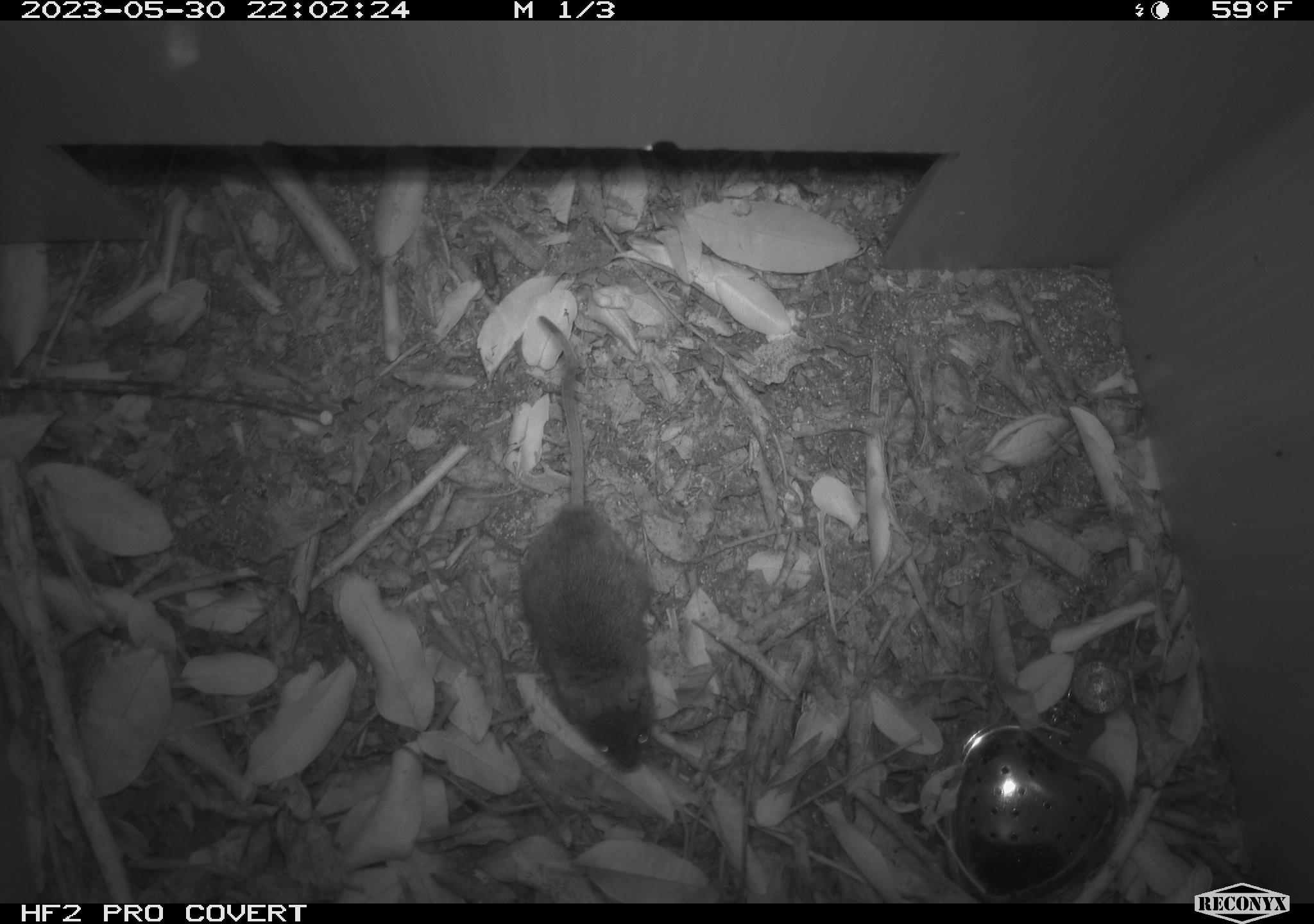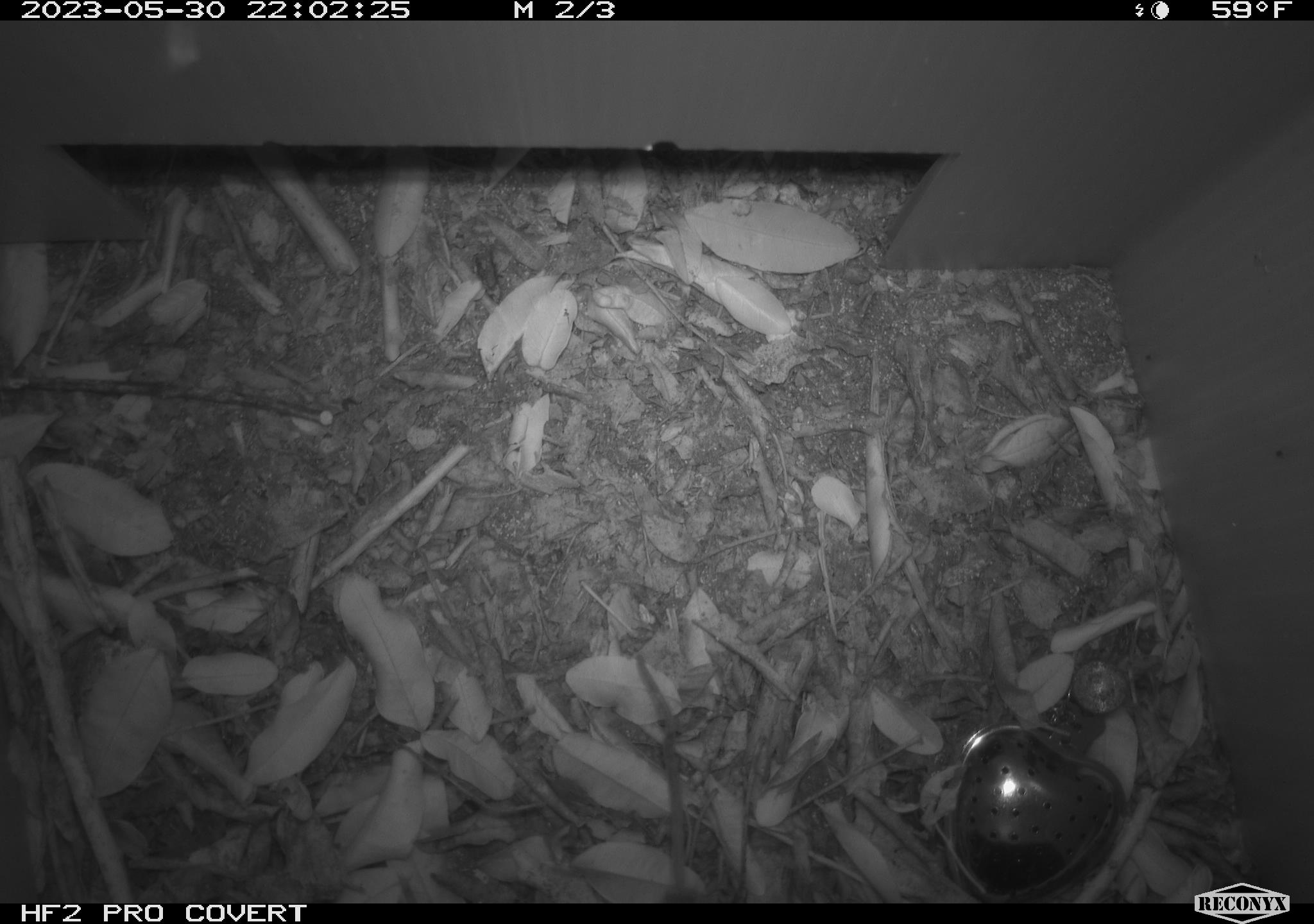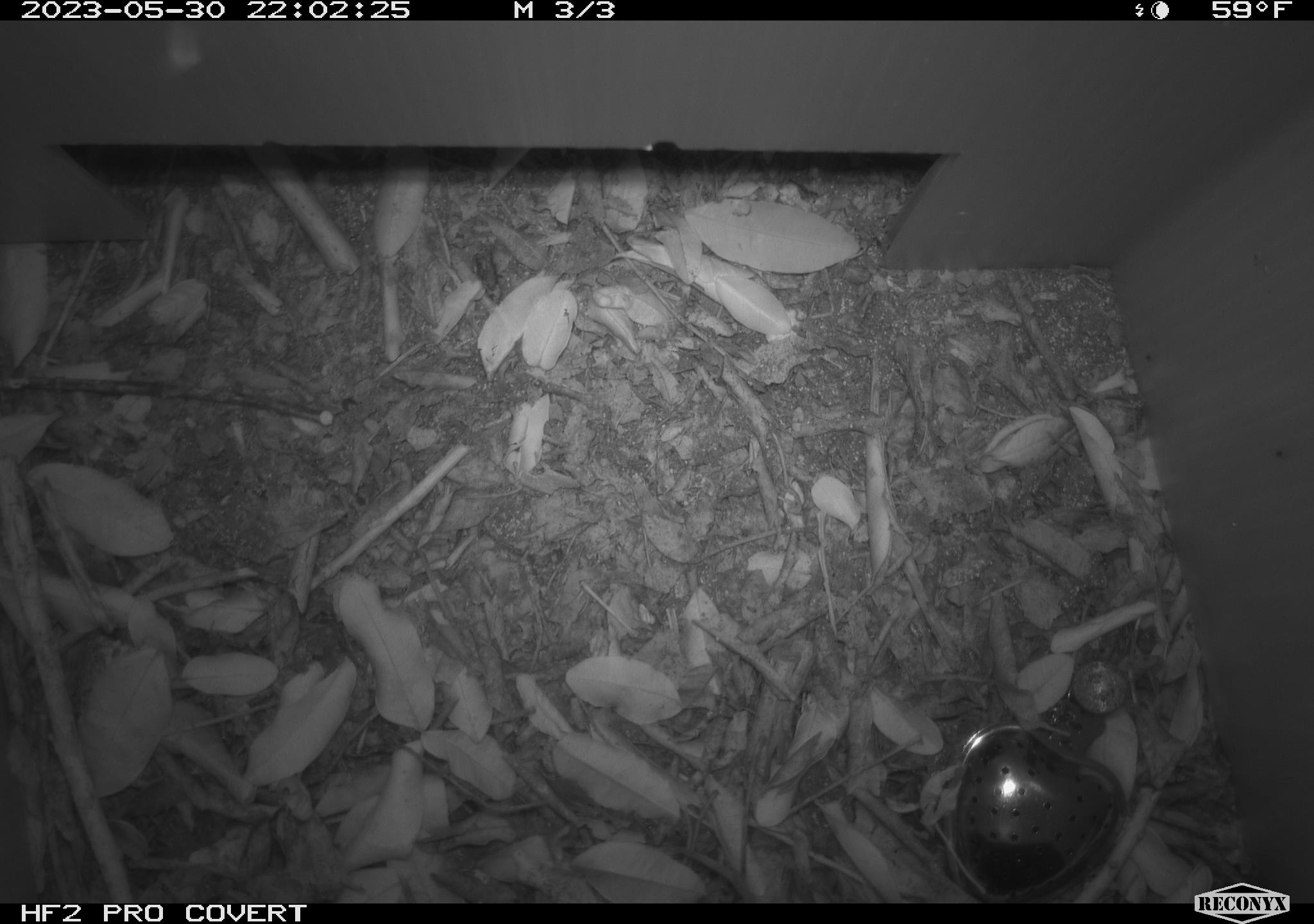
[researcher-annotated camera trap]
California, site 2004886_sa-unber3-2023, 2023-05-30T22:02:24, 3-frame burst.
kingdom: Animalia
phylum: Chordata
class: Mammalia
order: Rodentia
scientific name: Rodentia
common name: mouse species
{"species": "mouse species (Rodentia)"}